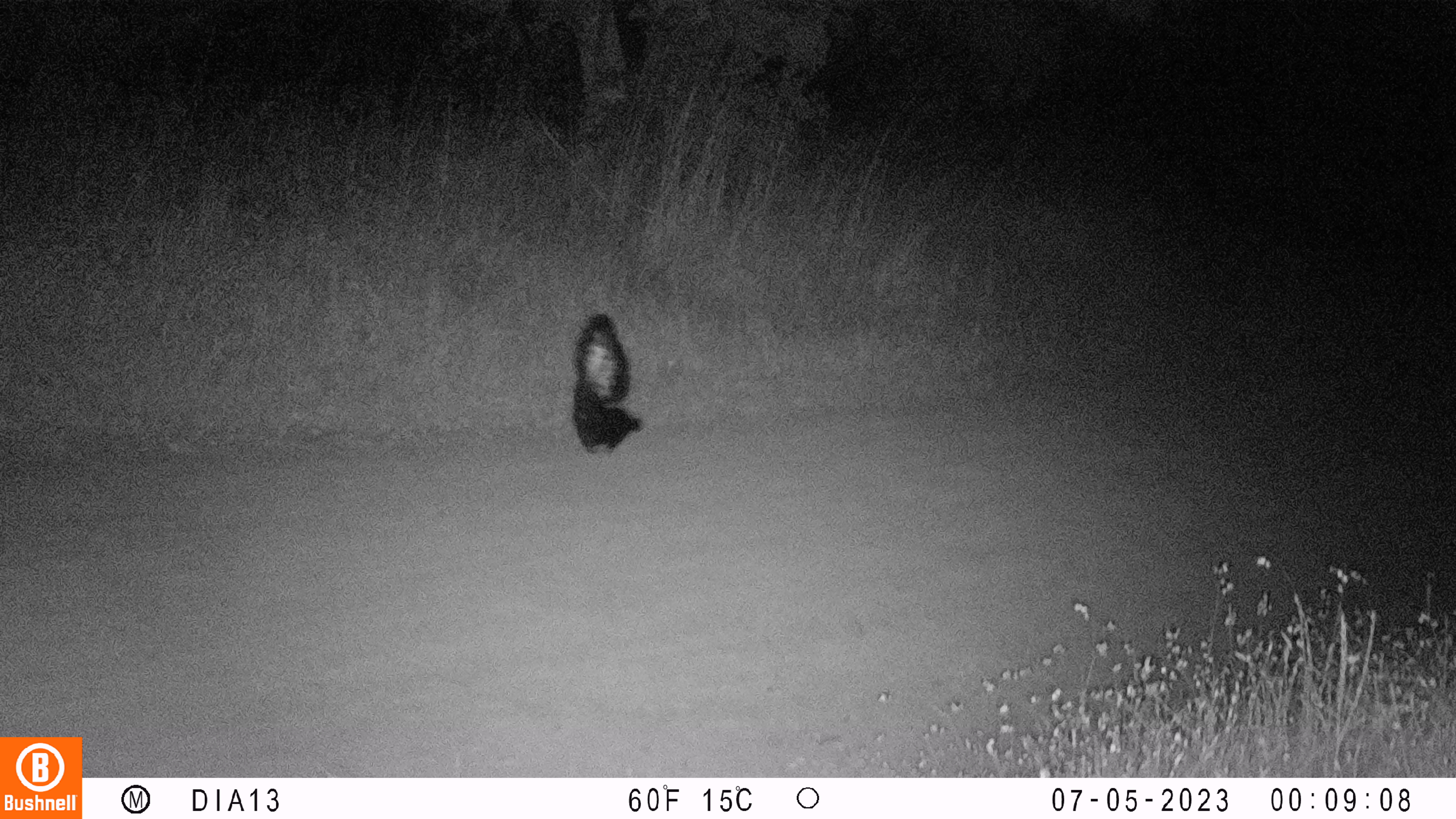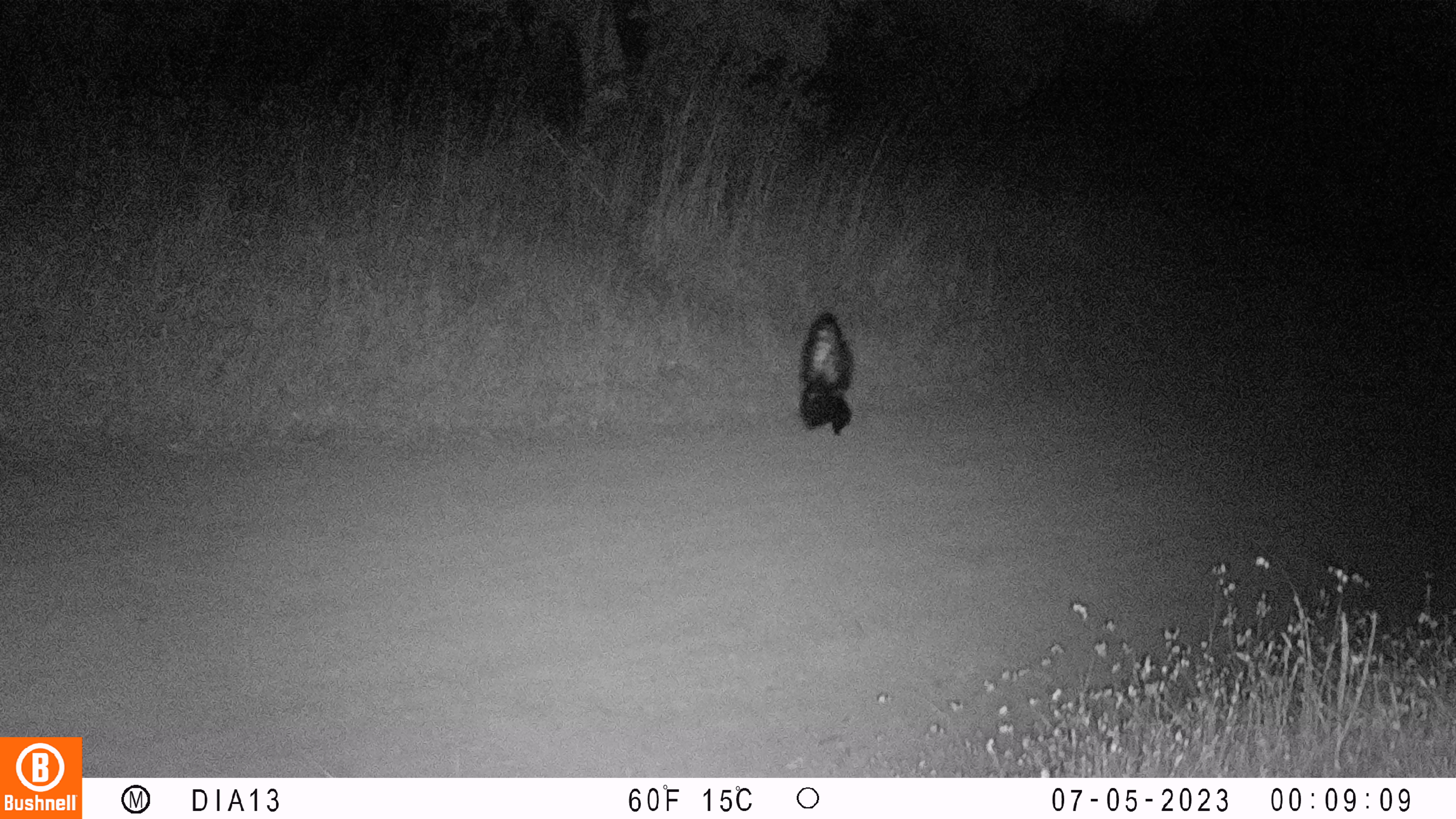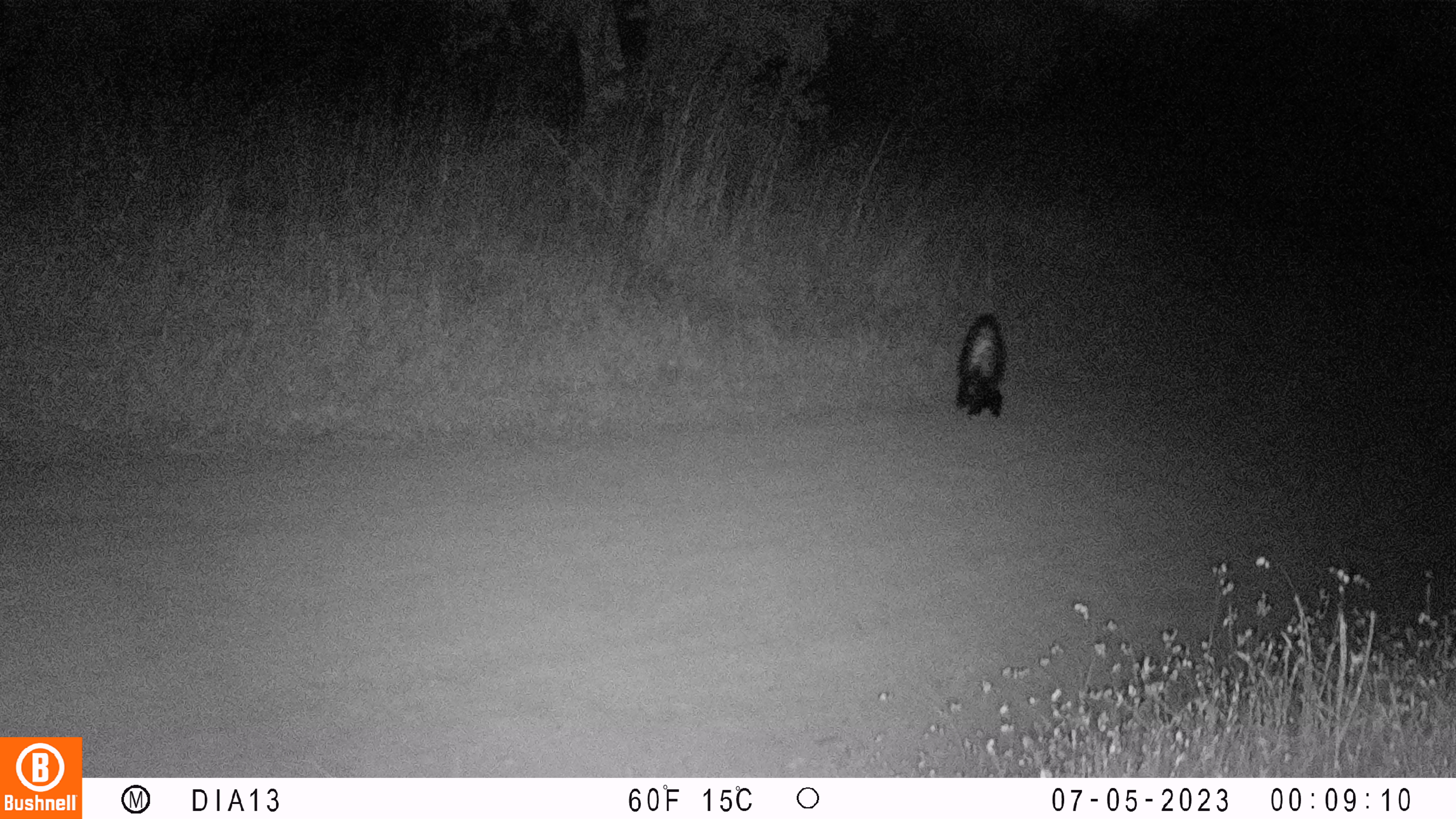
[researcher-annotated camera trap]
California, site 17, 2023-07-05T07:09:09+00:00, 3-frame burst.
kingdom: Animalia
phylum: Chordata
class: Mammalia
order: Carnivora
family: Mephitidae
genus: Mephitis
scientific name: Mephitis mephitis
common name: striped skunk